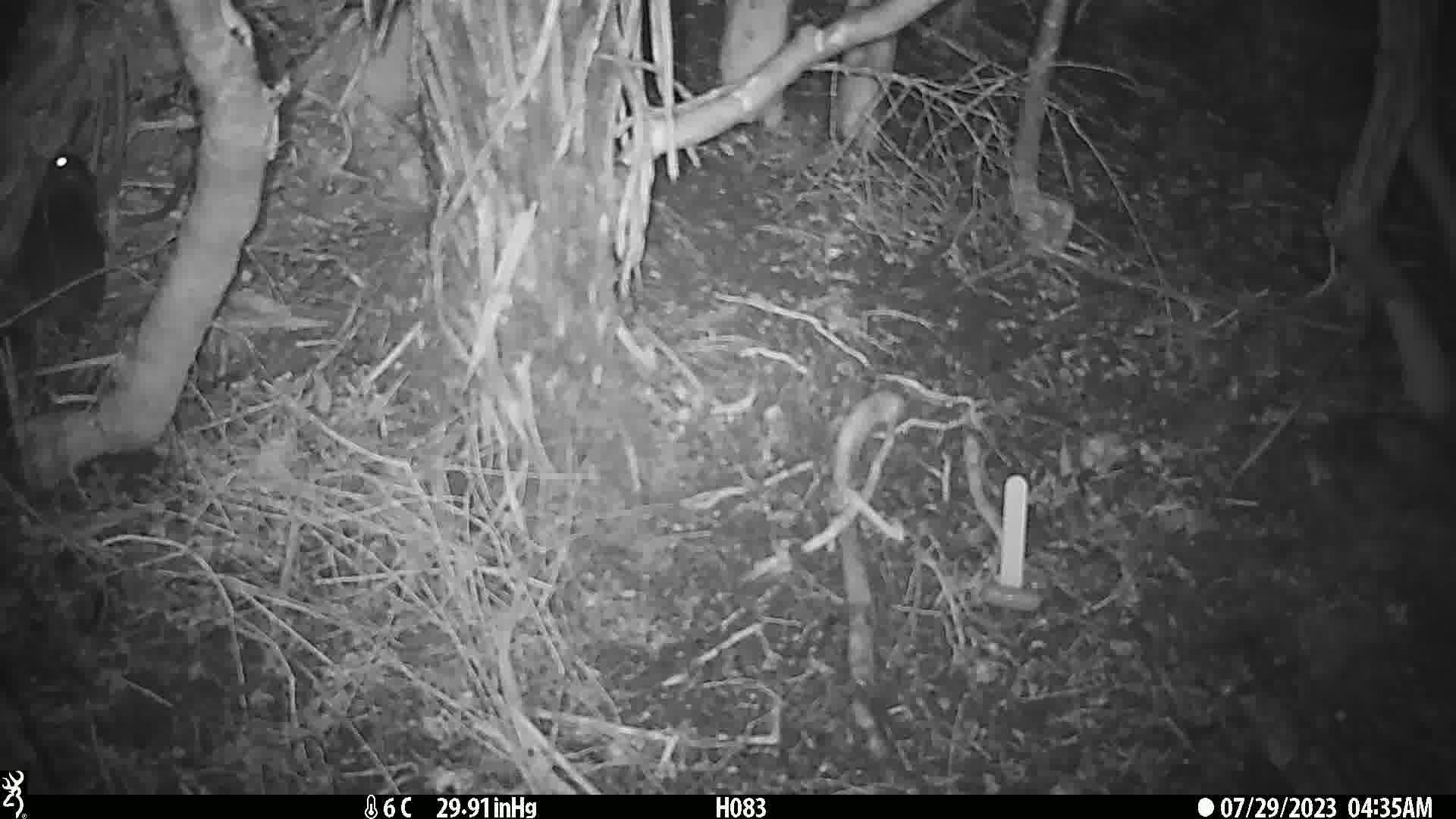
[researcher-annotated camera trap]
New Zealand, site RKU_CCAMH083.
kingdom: Animalia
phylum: Chordata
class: Mammalia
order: Rodentia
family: Muridae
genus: Rattus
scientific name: Rattus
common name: rat